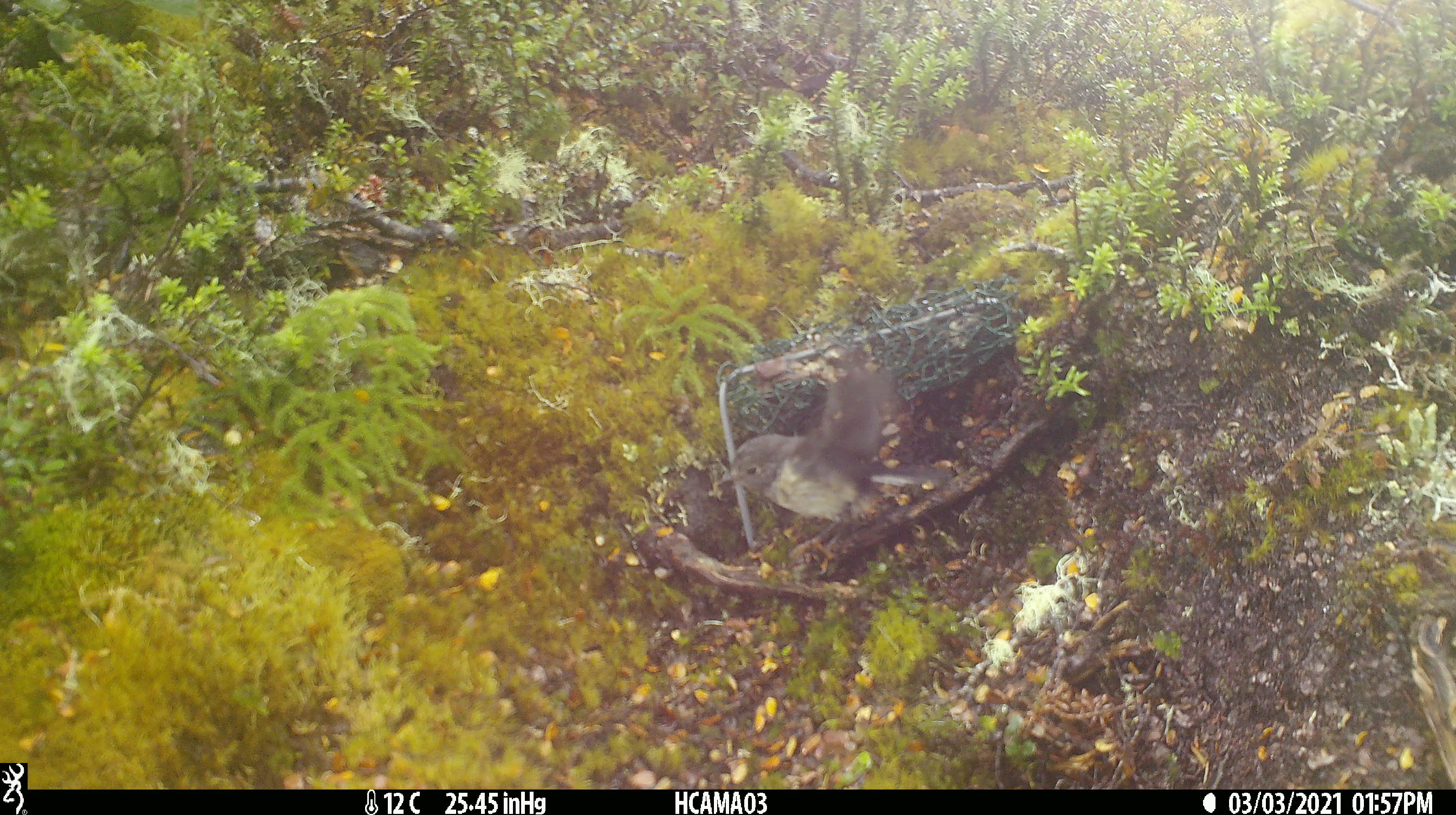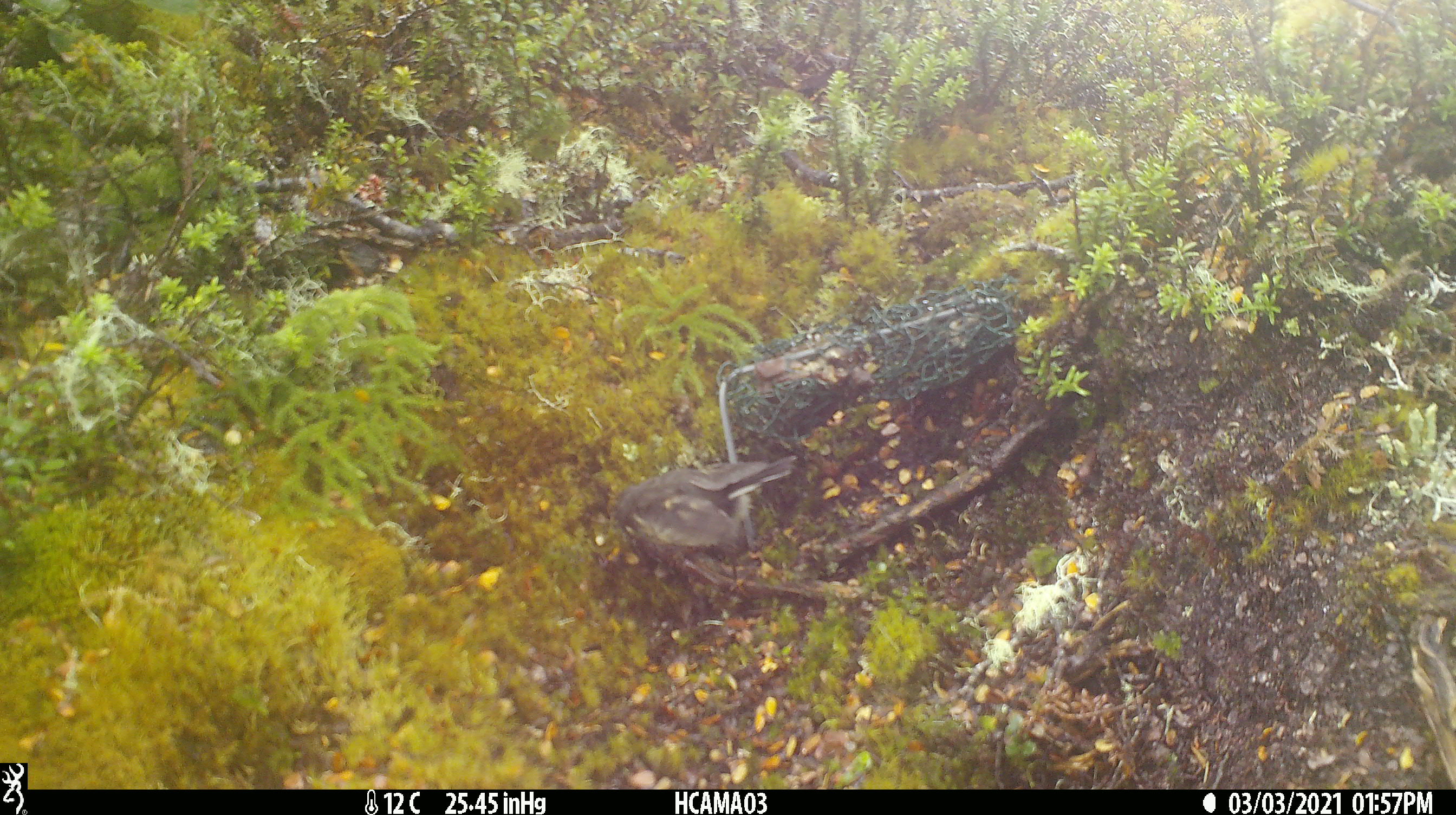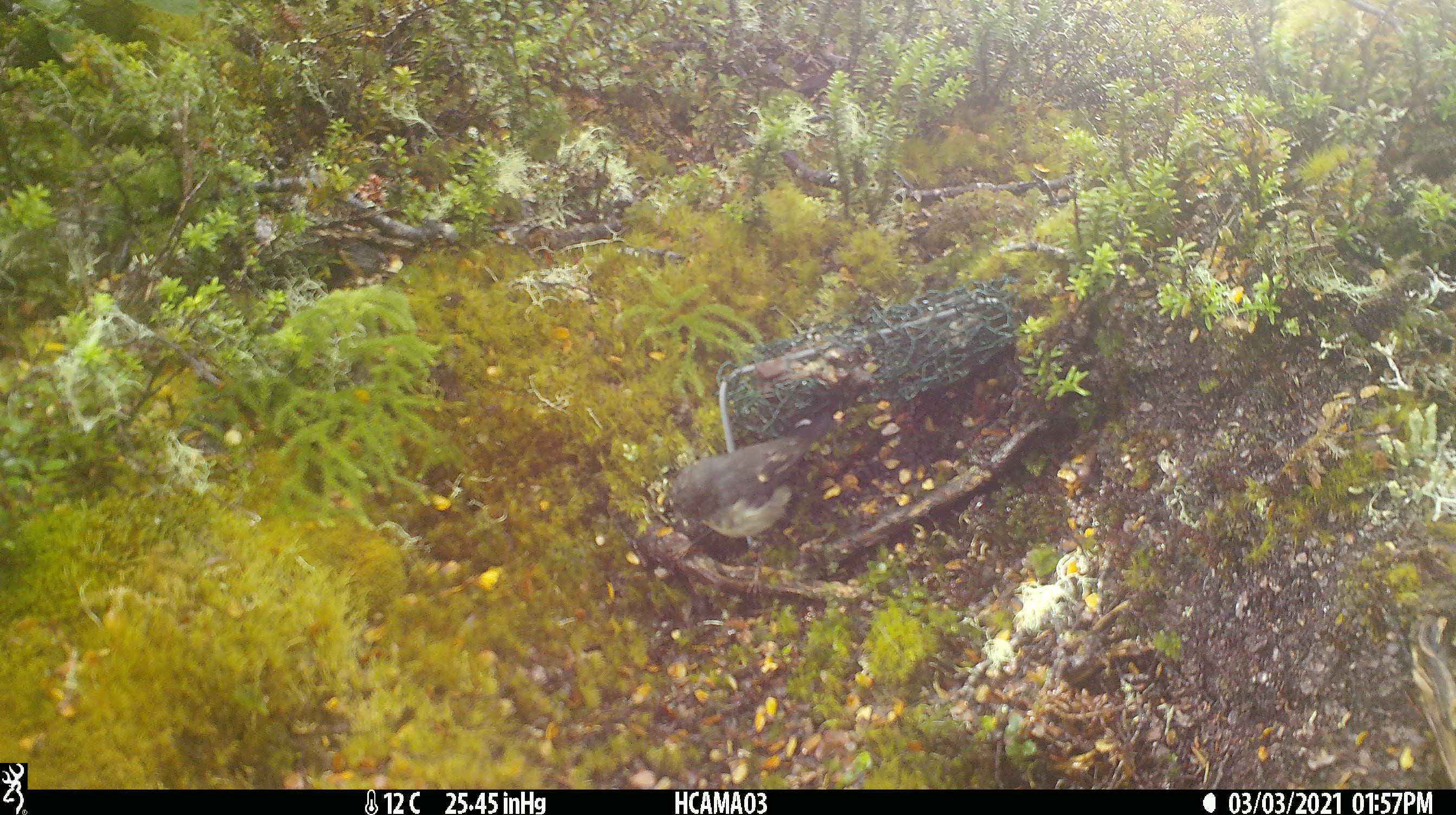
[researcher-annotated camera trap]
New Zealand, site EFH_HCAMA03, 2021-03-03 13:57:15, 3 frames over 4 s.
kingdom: Animalia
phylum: Chordata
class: Aves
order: Passeriformes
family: Petroicidae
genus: Petroica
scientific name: Petroica macrocephala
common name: tomtit